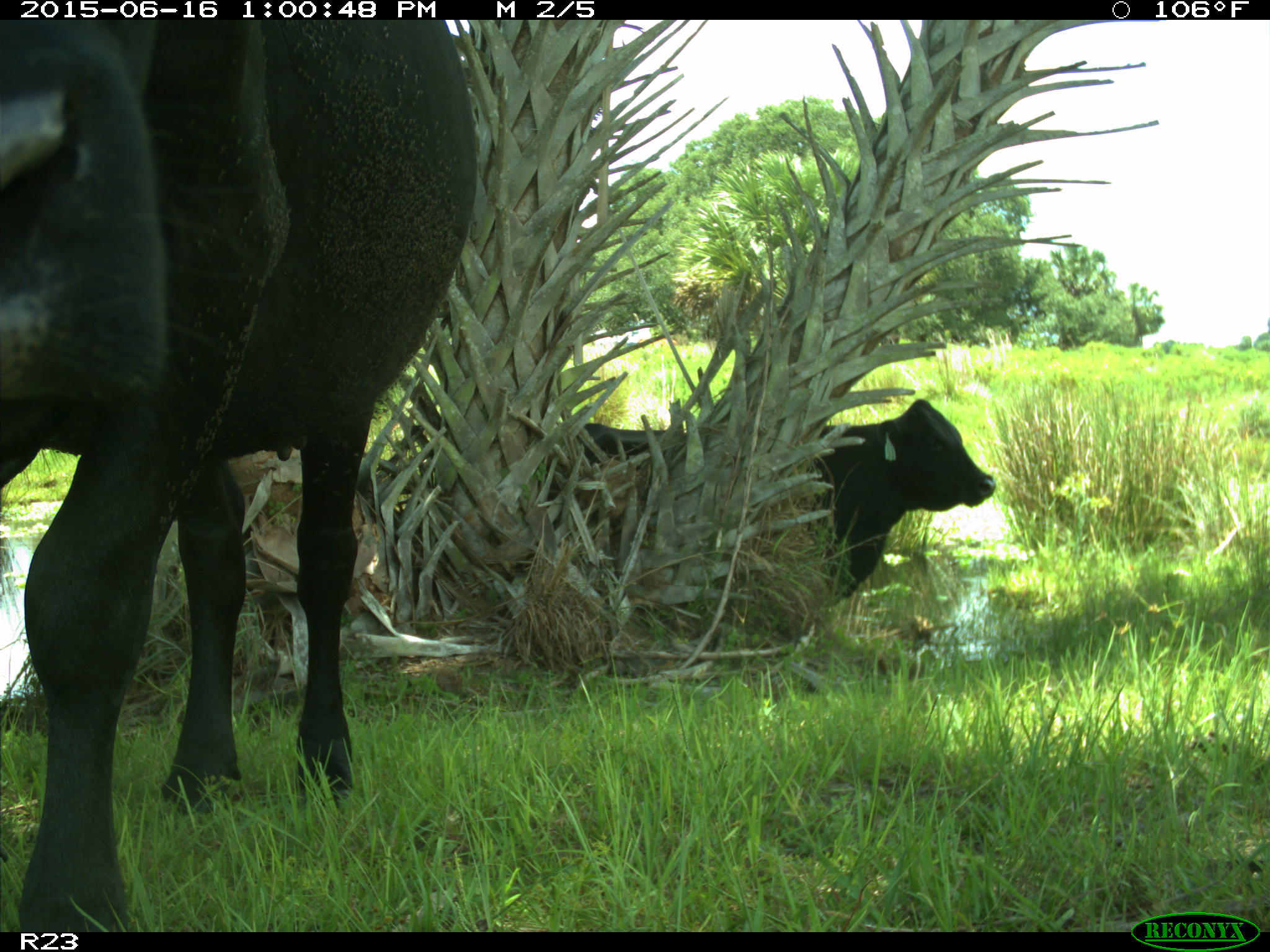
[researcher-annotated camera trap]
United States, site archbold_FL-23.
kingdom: Animalia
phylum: Chordata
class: Mammalia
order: Artiodactyla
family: Bovidae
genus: Bos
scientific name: Bos taurus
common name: domestic cow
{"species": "Bos taurus (domestic cow)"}